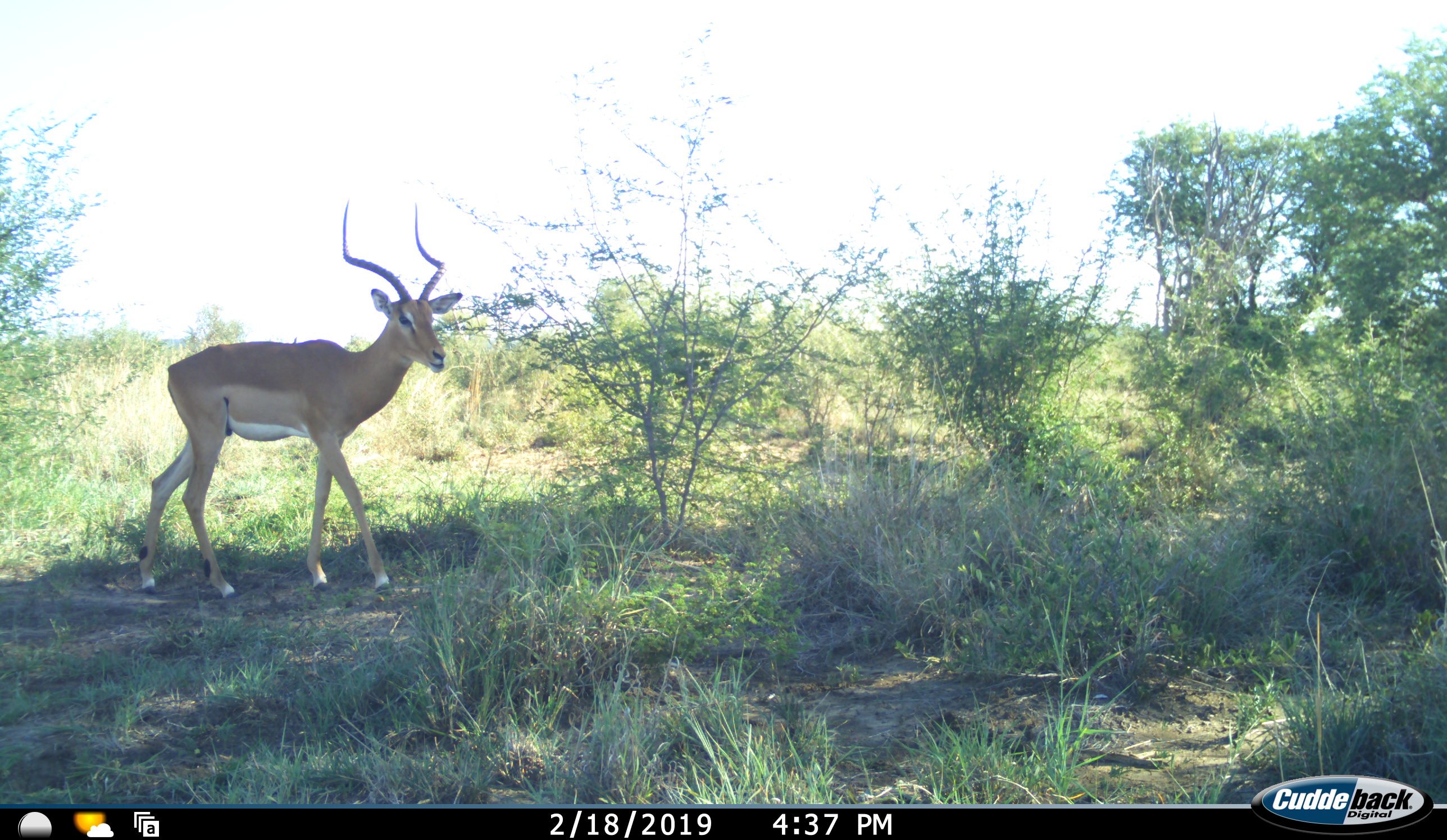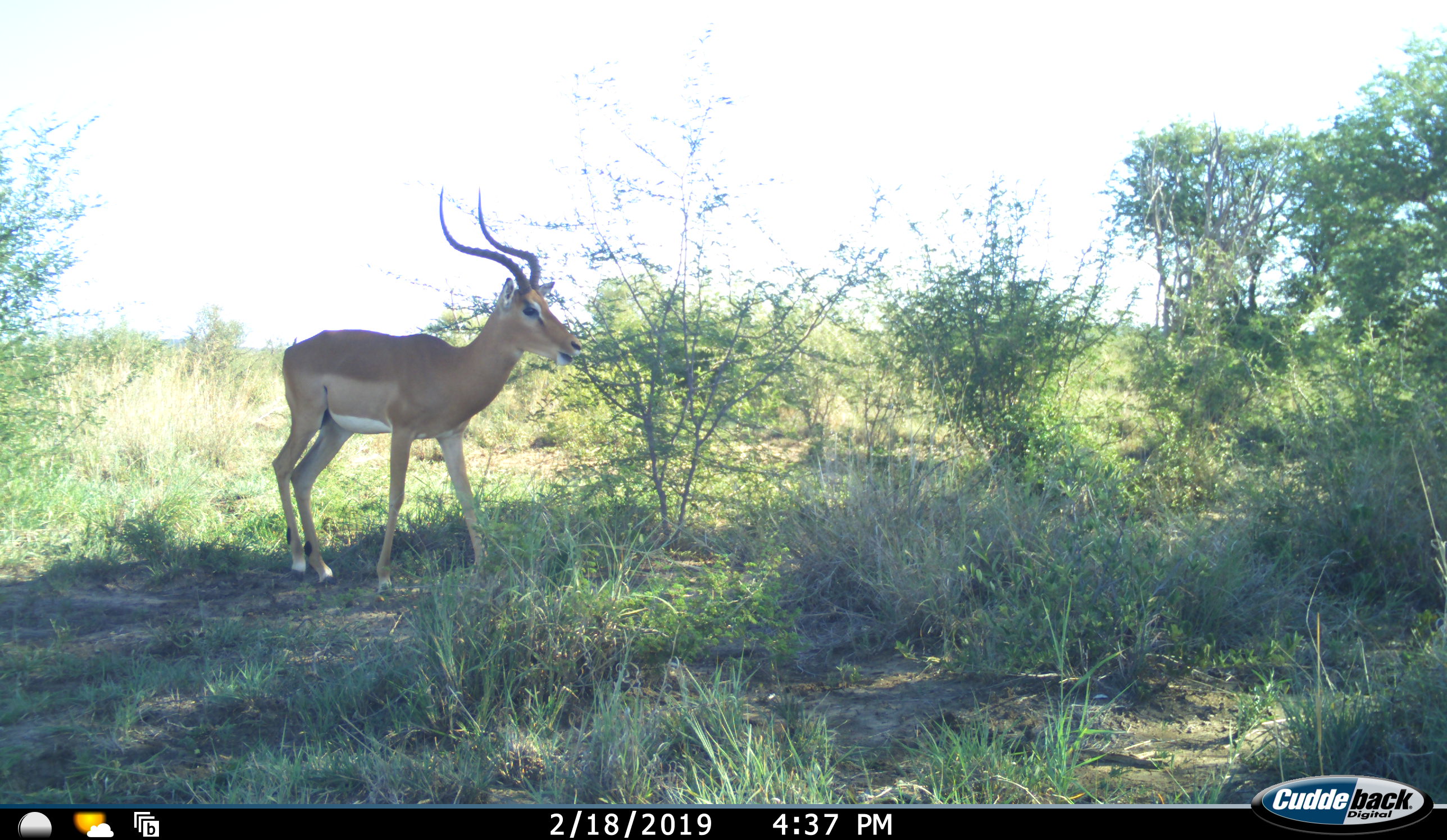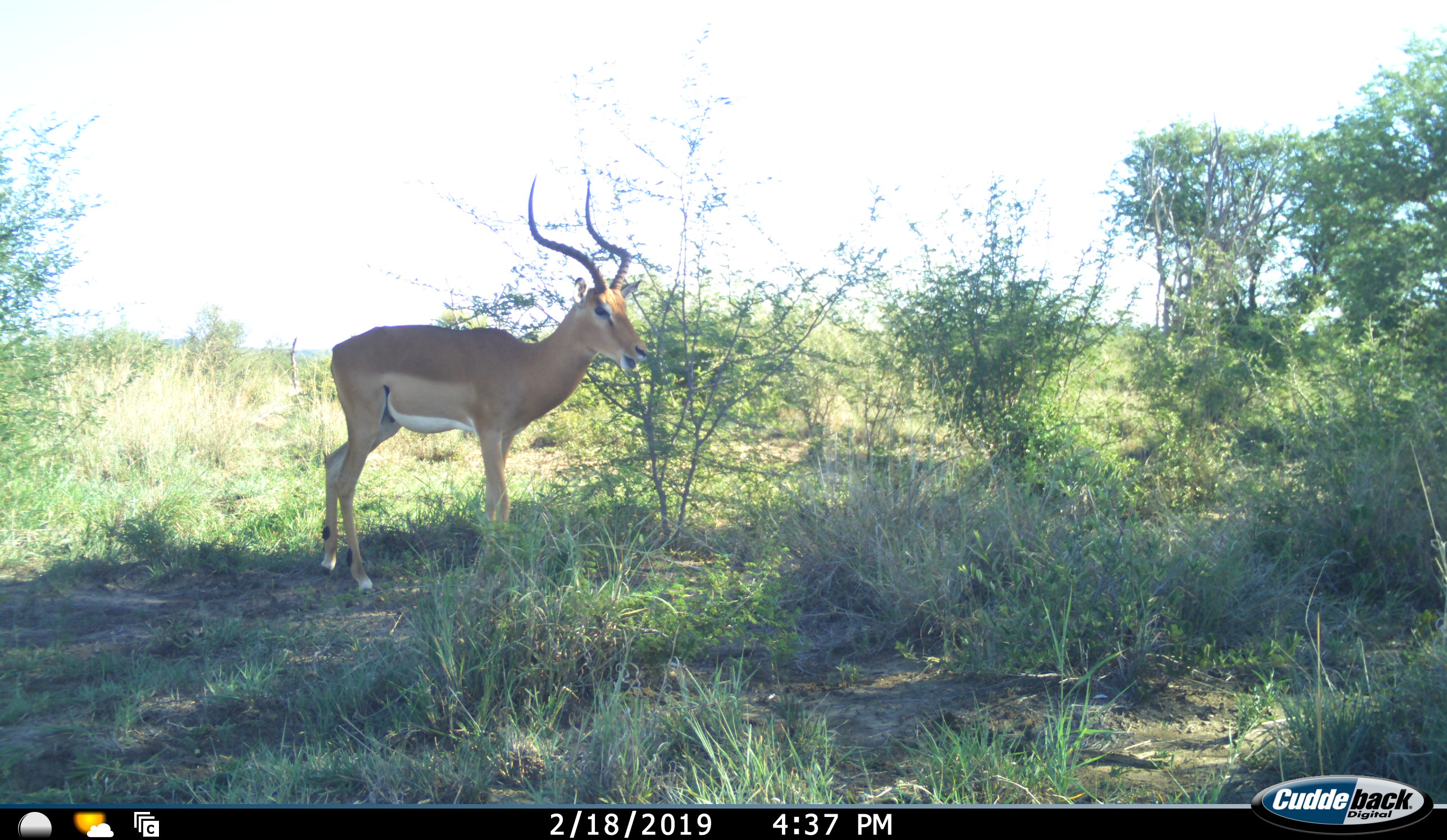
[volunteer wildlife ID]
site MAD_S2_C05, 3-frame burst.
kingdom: Animalia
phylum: Chordata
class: Mammalia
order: Artiodactyla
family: Bovidae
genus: Aepyceros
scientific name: Aepyceros melampus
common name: impala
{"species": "impala (Aepyceros melampus)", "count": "1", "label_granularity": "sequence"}